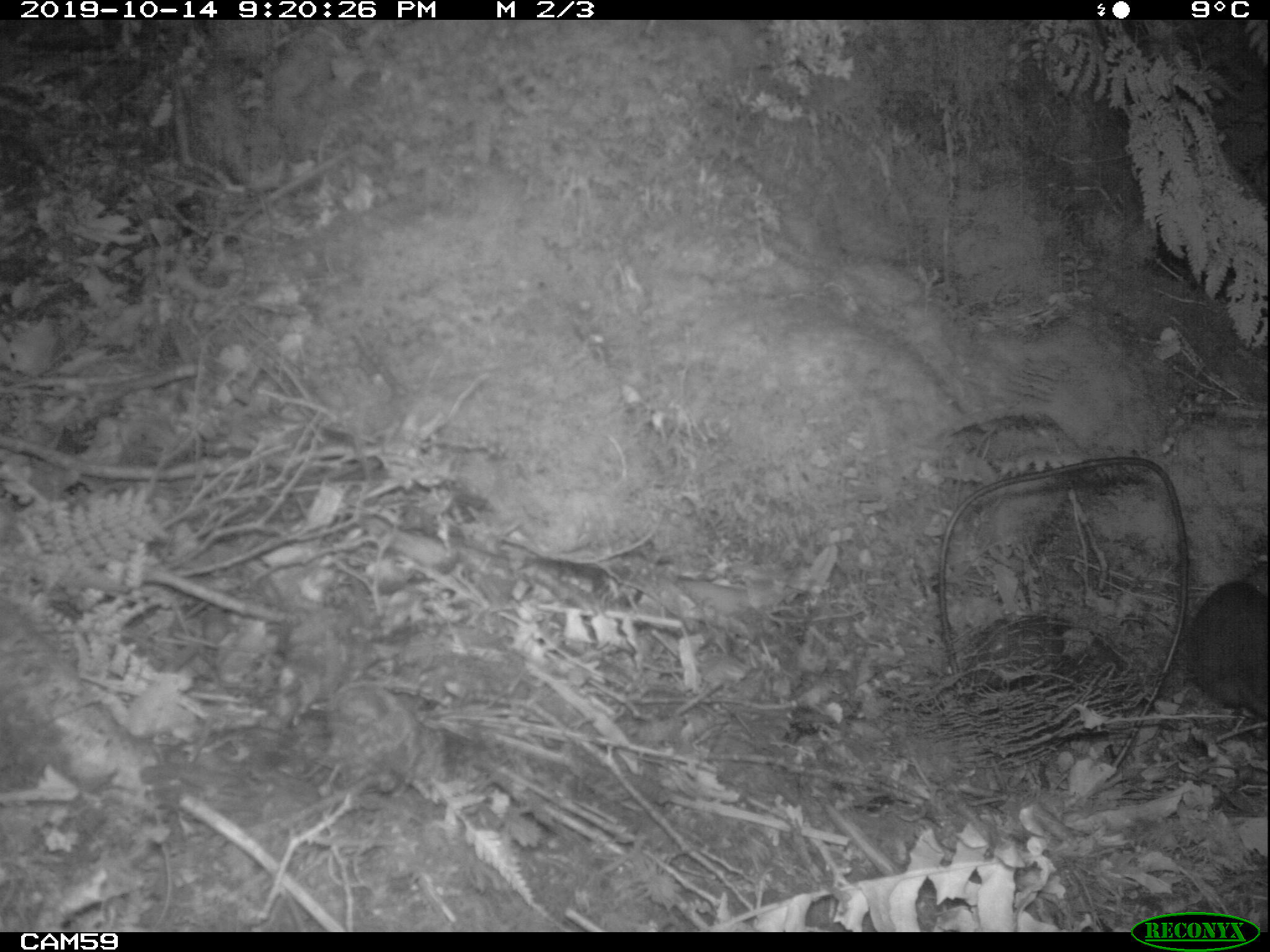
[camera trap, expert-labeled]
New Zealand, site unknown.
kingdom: Animalia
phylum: Chordata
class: Mammalia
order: Rodentia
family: Muridae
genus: Rattus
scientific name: Rattus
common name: rat